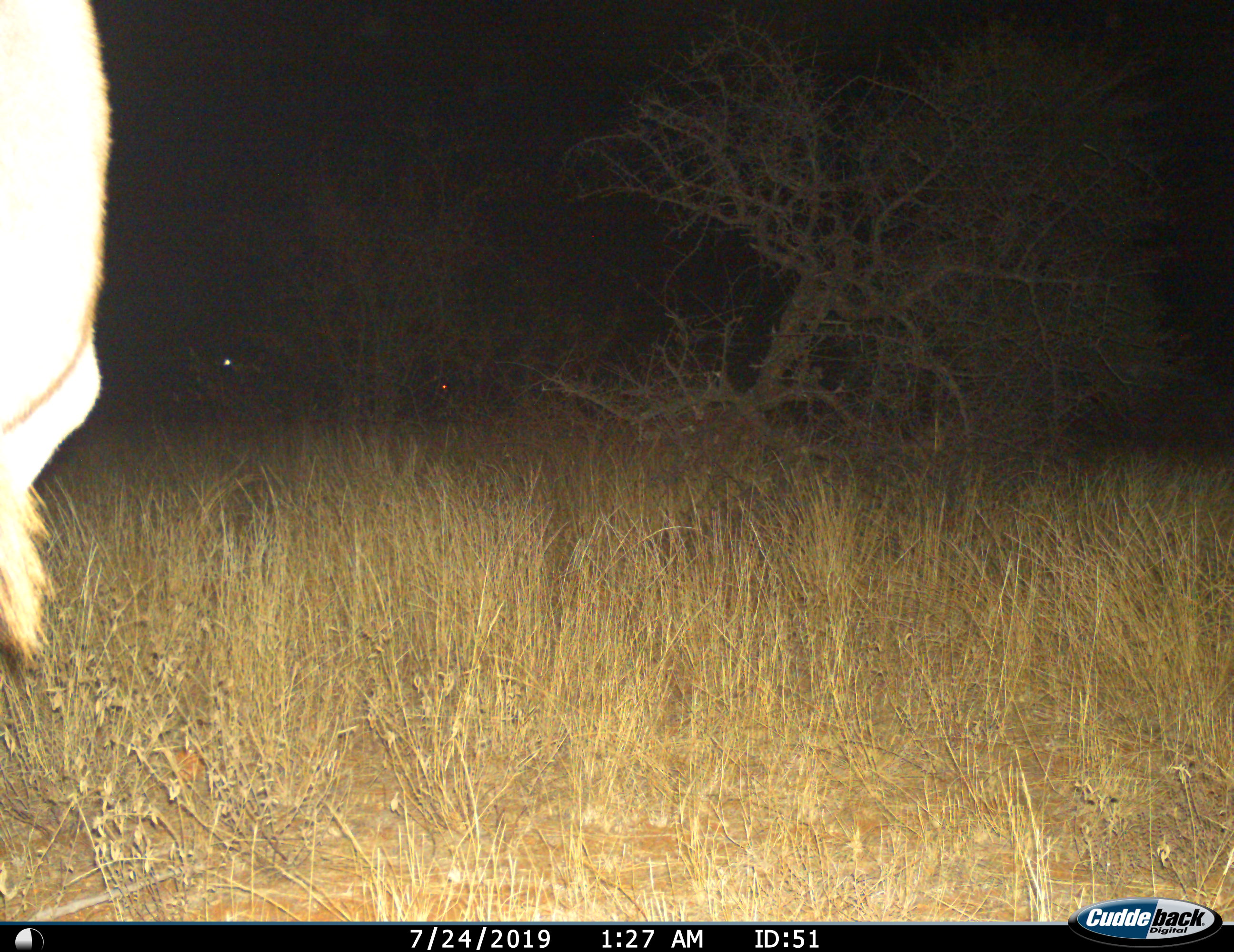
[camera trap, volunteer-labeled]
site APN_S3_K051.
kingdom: Animalia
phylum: Chordata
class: Mammalia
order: Artiodactyla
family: Bovidae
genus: Tragelaphus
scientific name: Tragelaphus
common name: kudu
Kudu (Tragelaphus), count 1. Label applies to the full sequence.